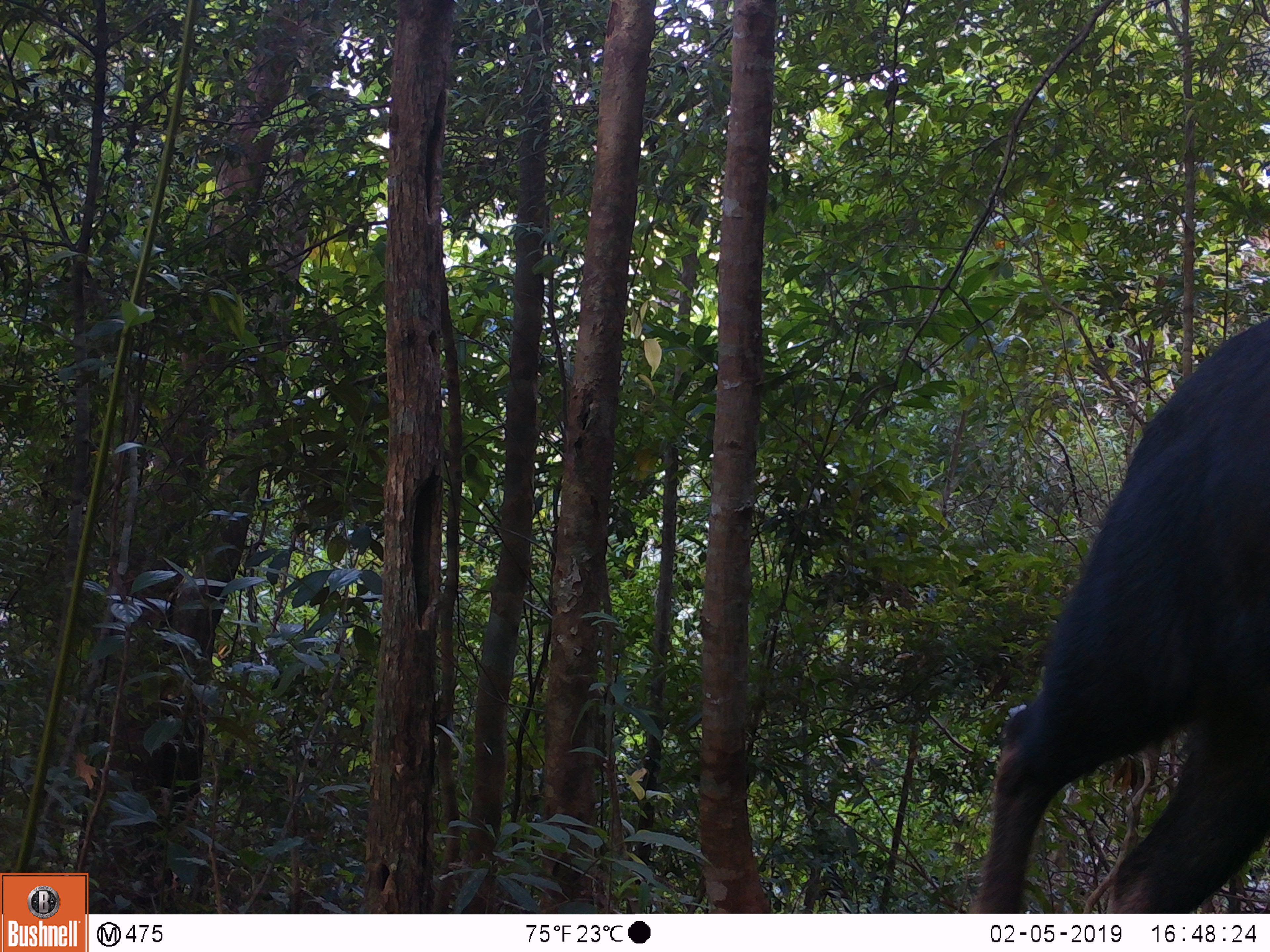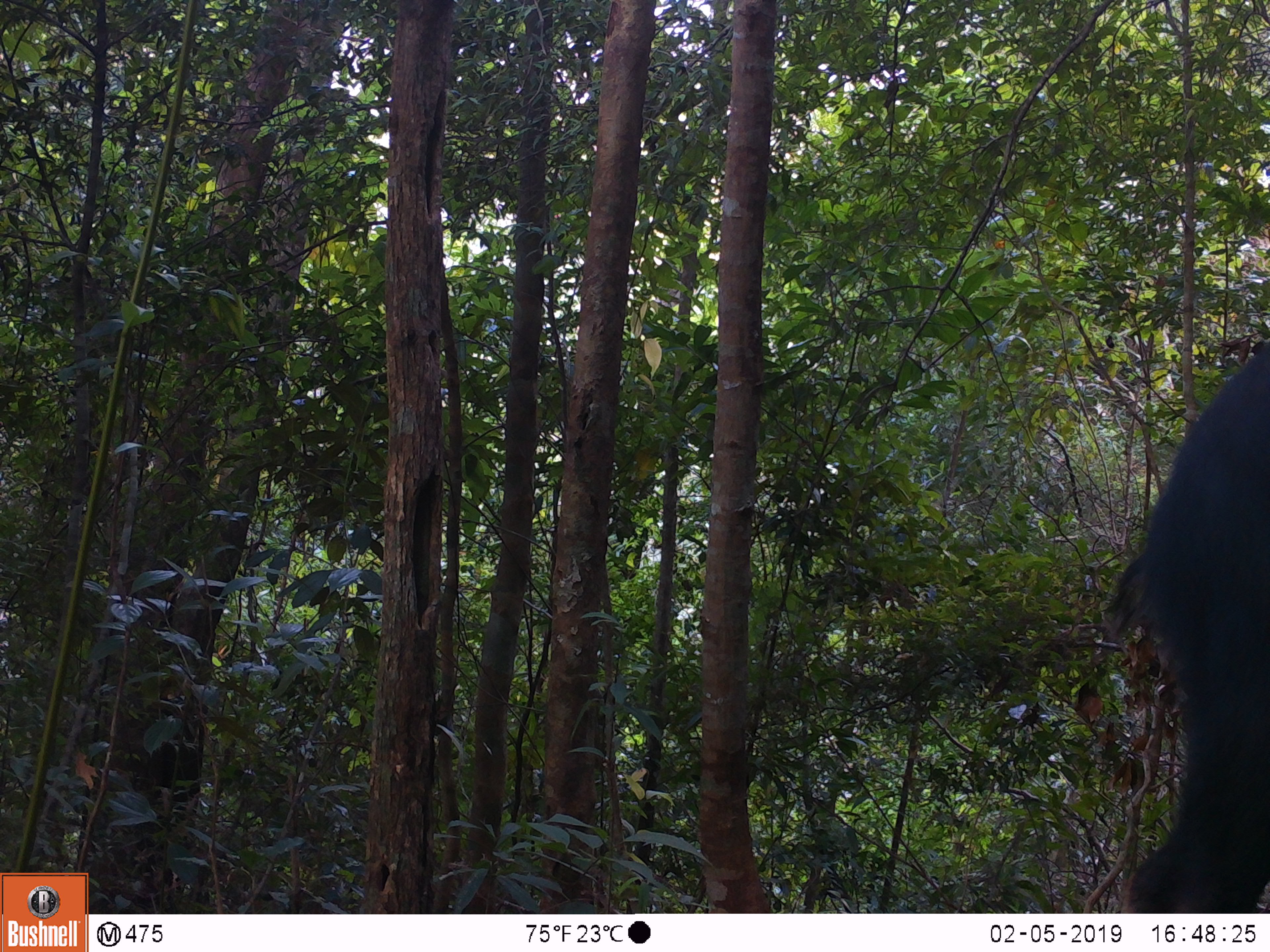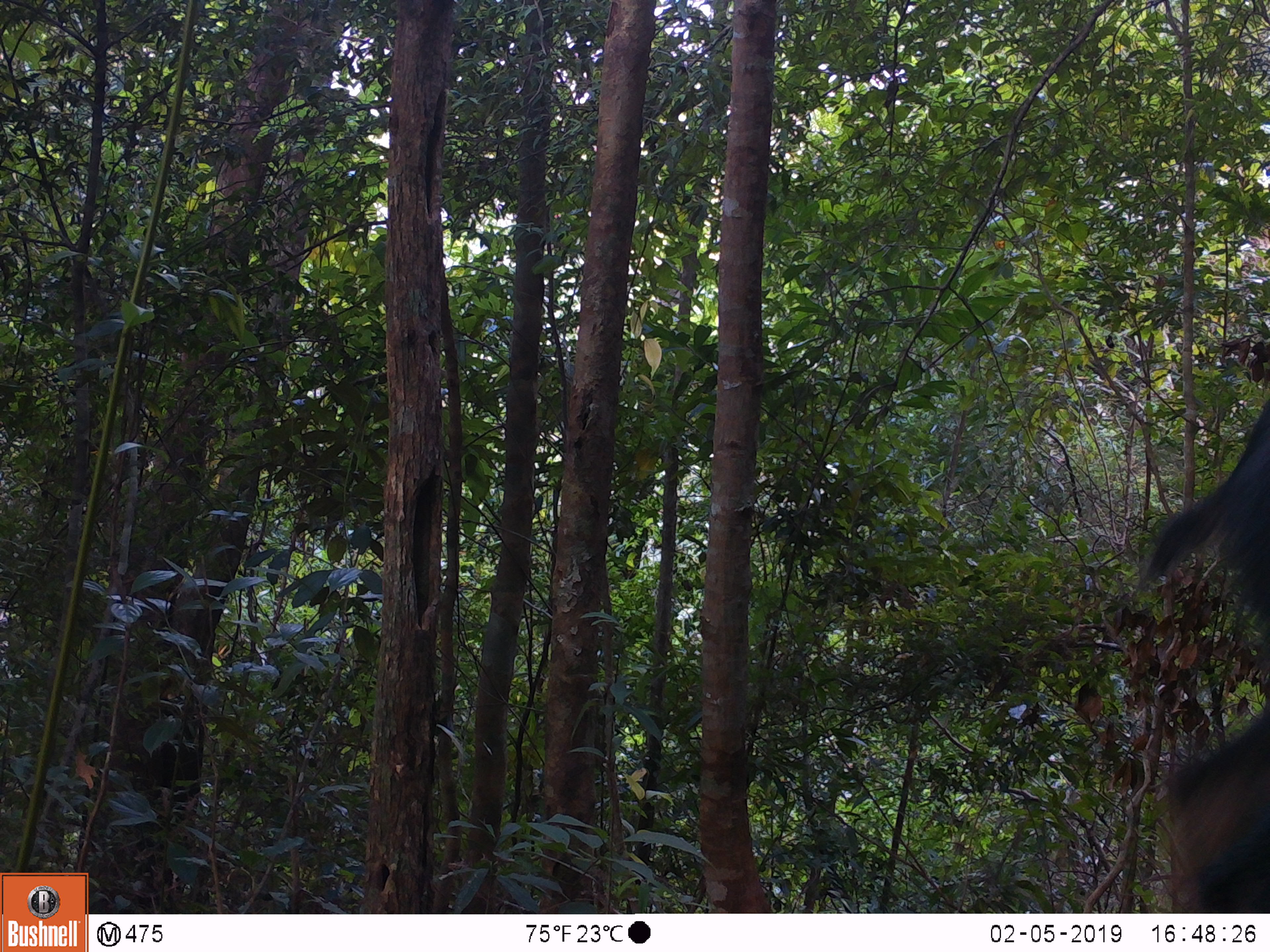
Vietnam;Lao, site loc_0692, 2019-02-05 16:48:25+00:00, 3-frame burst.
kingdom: Animalia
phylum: Chordata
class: Mammalia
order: Artiodactyla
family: Bovidae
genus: Capricornis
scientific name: Capricornis sumatraensis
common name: chinese serow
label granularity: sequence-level